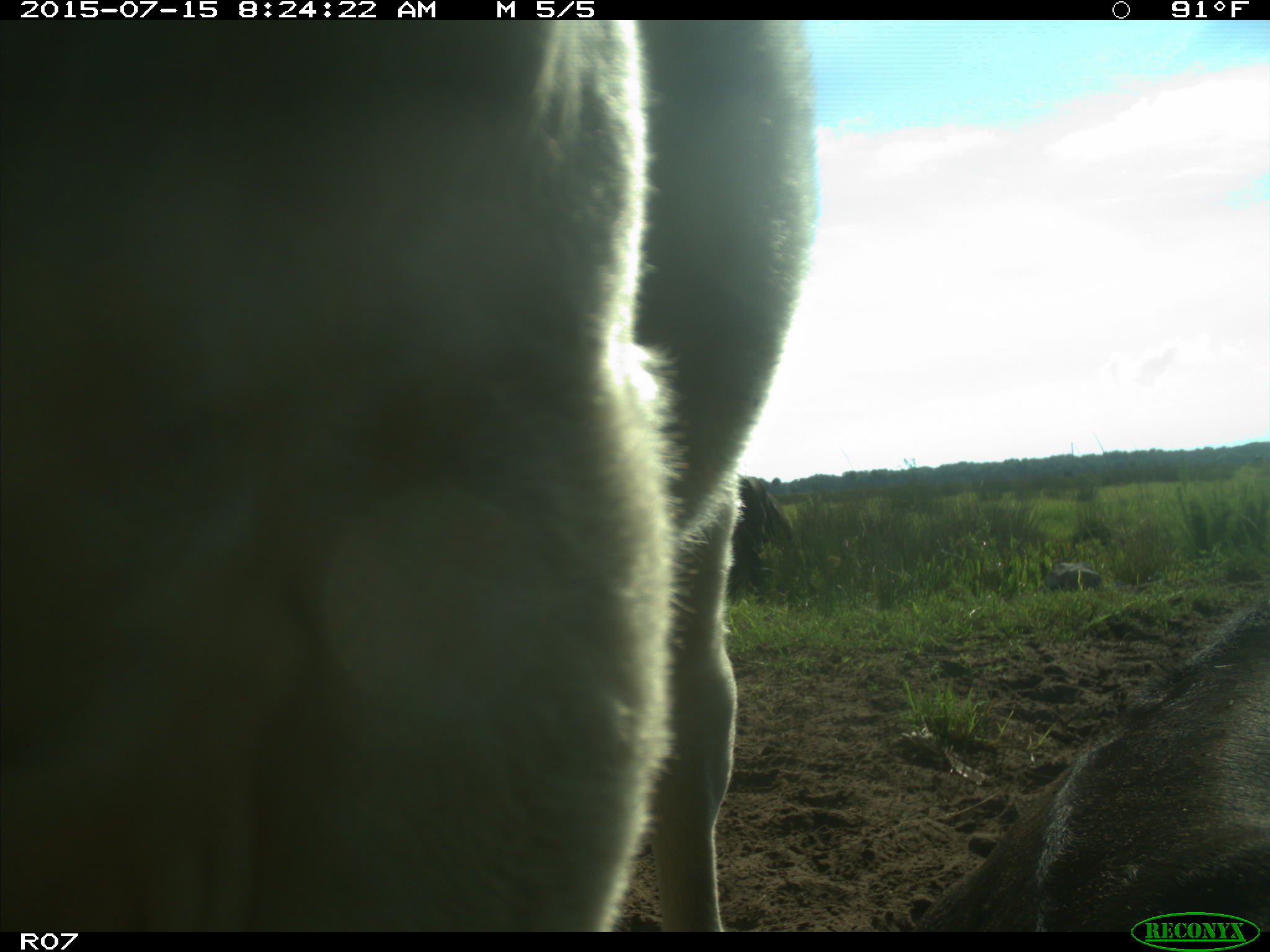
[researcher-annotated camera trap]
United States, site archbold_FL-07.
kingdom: Animalia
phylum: Chordata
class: Mammalia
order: Artiodactyla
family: Bovidae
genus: Bos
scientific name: Bos taurus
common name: domestic cow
Bos taurus (domestic cow).